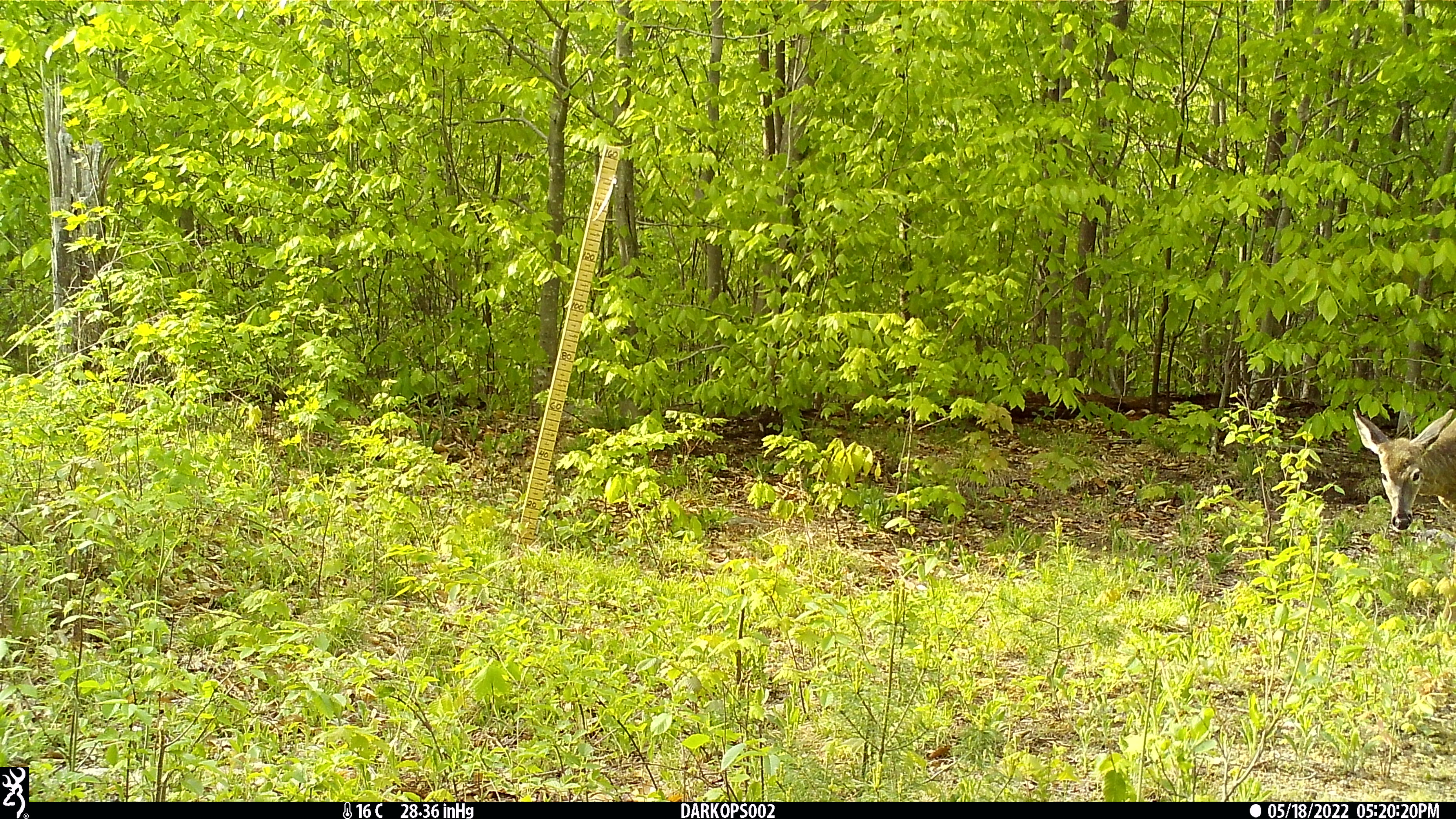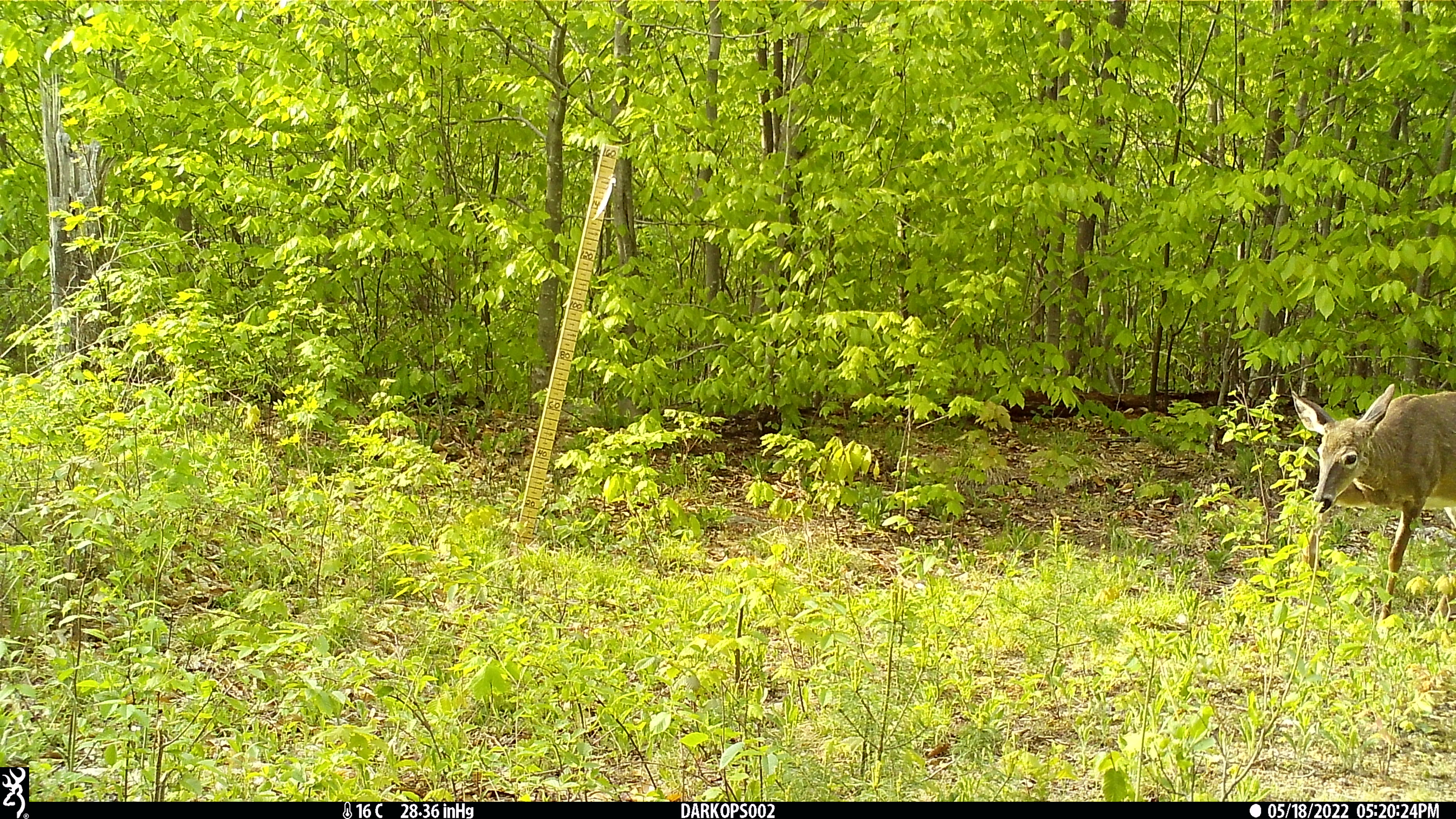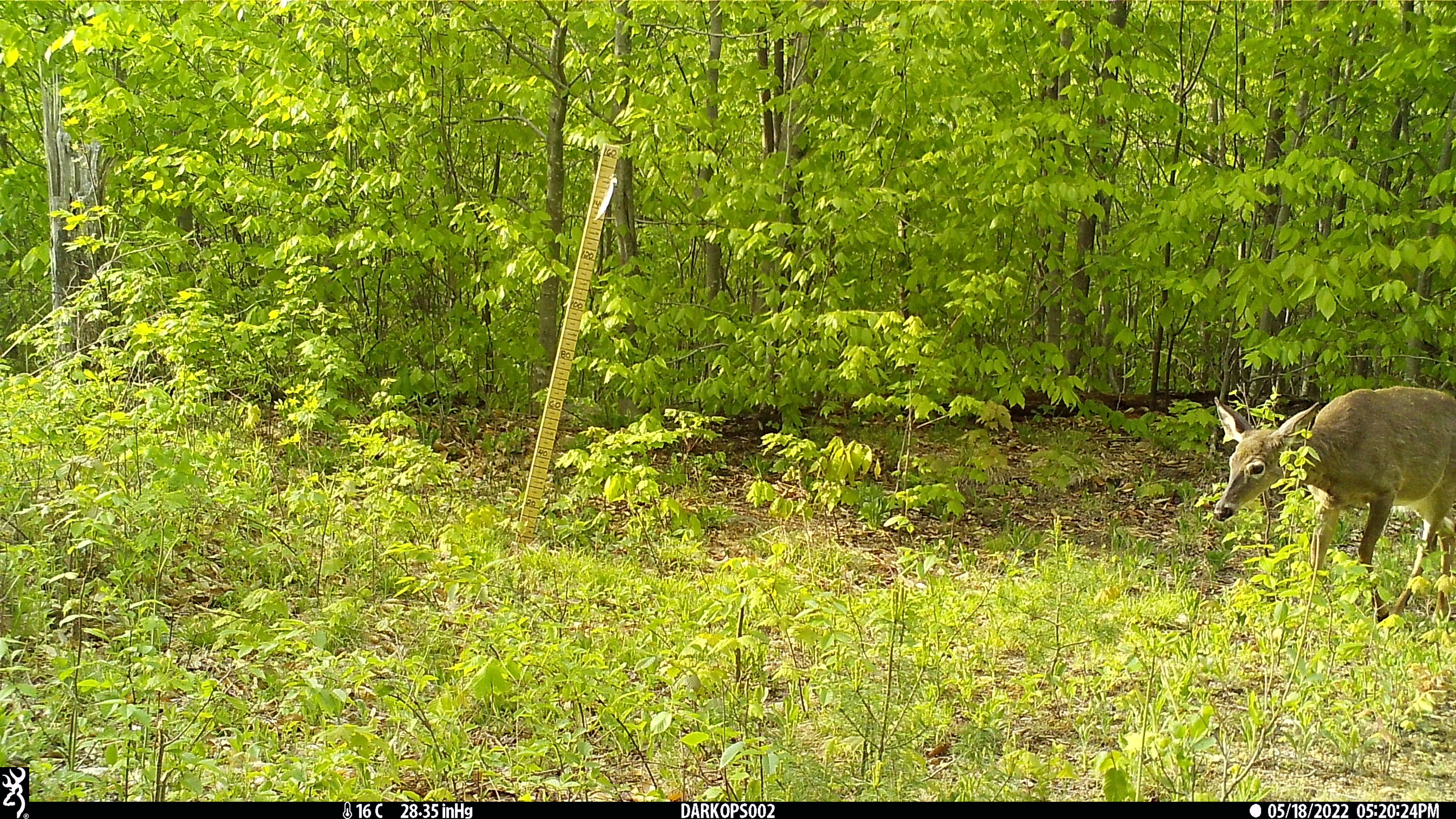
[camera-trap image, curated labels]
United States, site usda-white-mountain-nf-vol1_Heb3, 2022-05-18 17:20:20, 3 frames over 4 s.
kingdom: Animalia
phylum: Chordata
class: Mammalia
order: Artiodactyla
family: Cervidae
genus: Odocoileus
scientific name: Odocoileus virginianus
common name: white-tailed deer